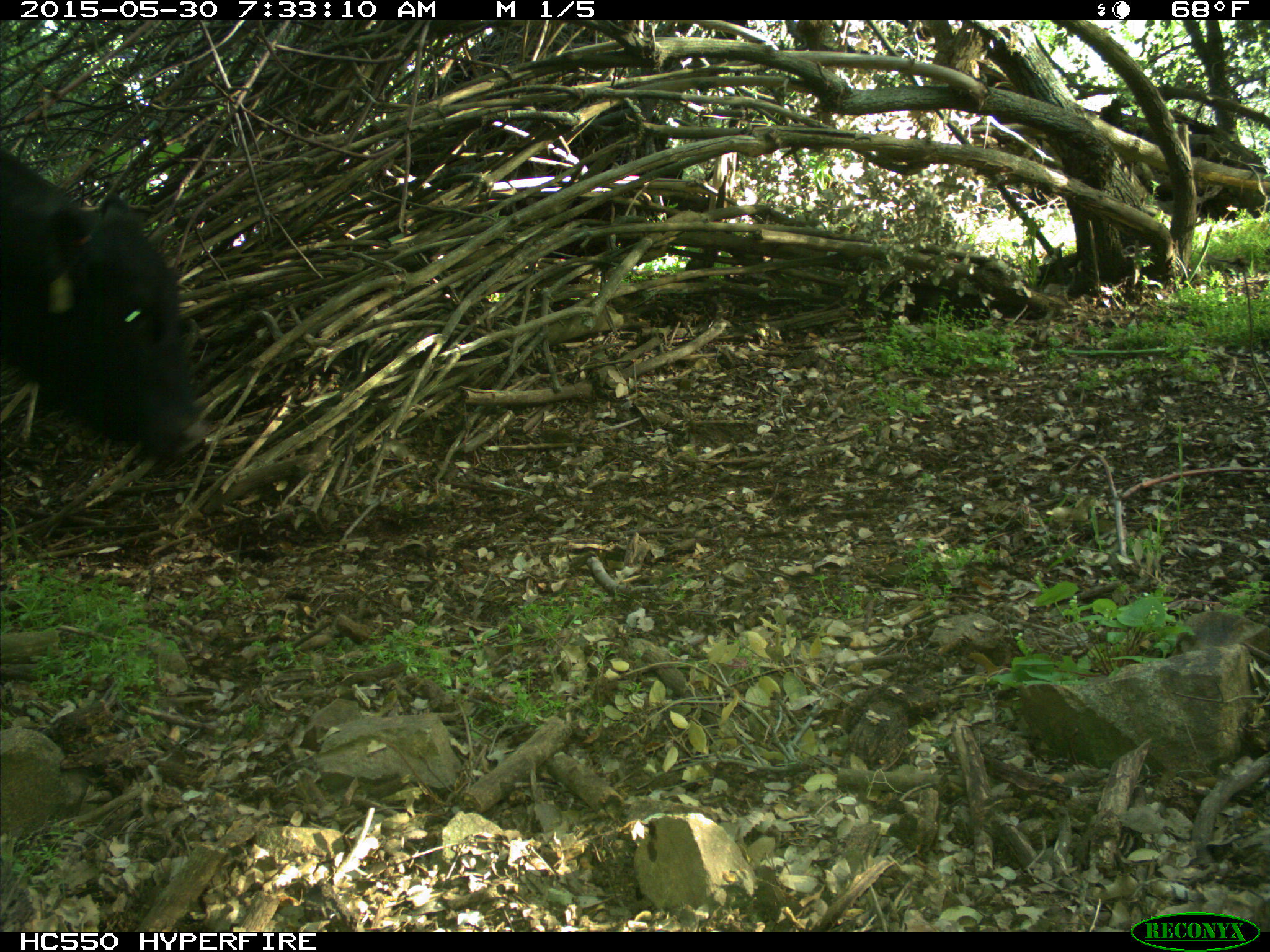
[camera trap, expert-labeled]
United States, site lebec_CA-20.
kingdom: Animalia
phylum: Chordata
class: Mammalia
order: Artiodactyla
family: Bovidae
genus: Bos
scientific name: Bos taurus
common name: domestic cow